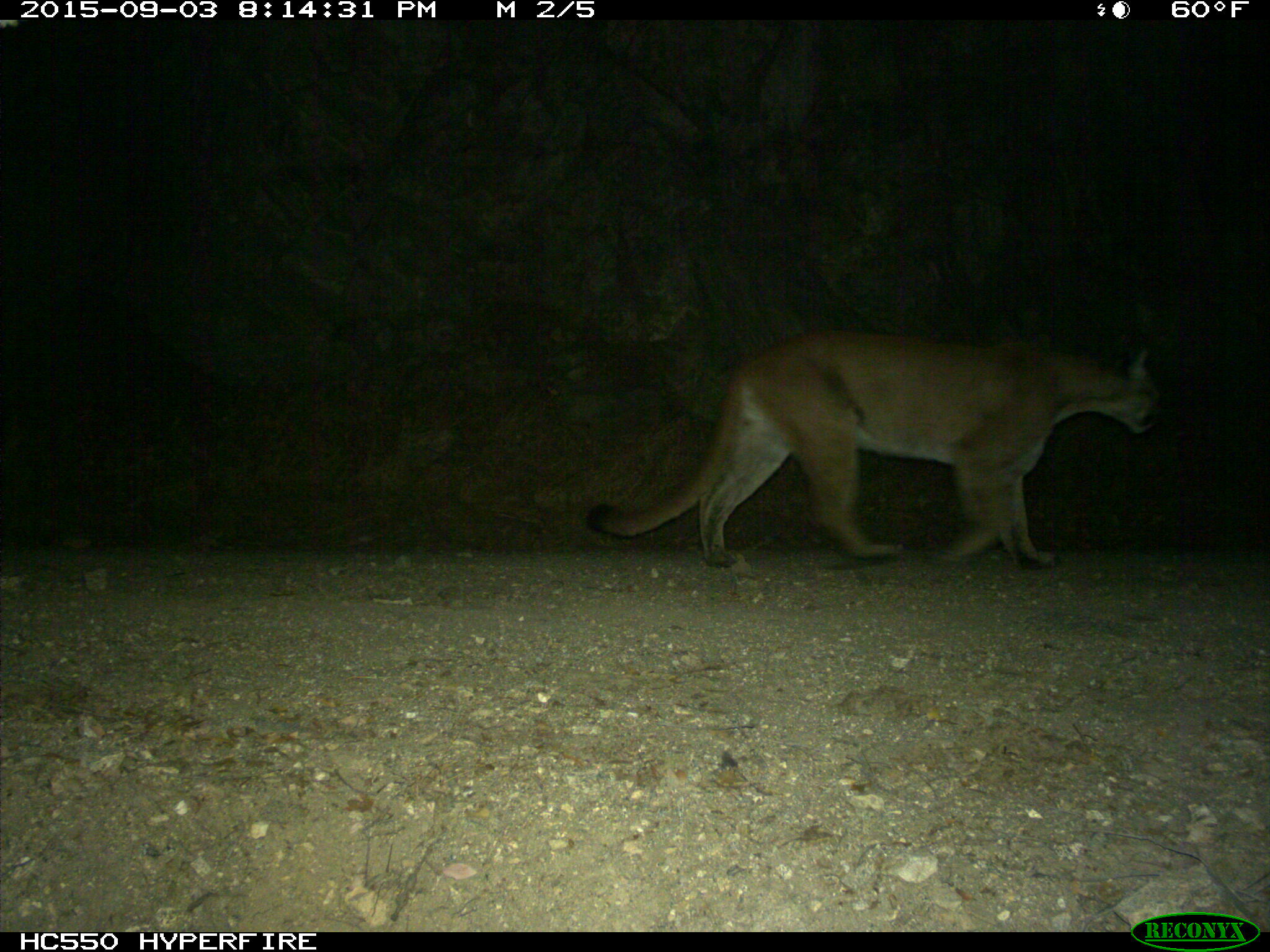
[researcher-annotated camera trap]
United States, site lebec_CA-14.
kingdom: Animalia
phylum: Chordata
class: Mammalia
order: Carnivora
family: Felidae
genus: Puma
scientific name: Puma concolor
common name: mountain lion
Puma concolor (mountain lion).